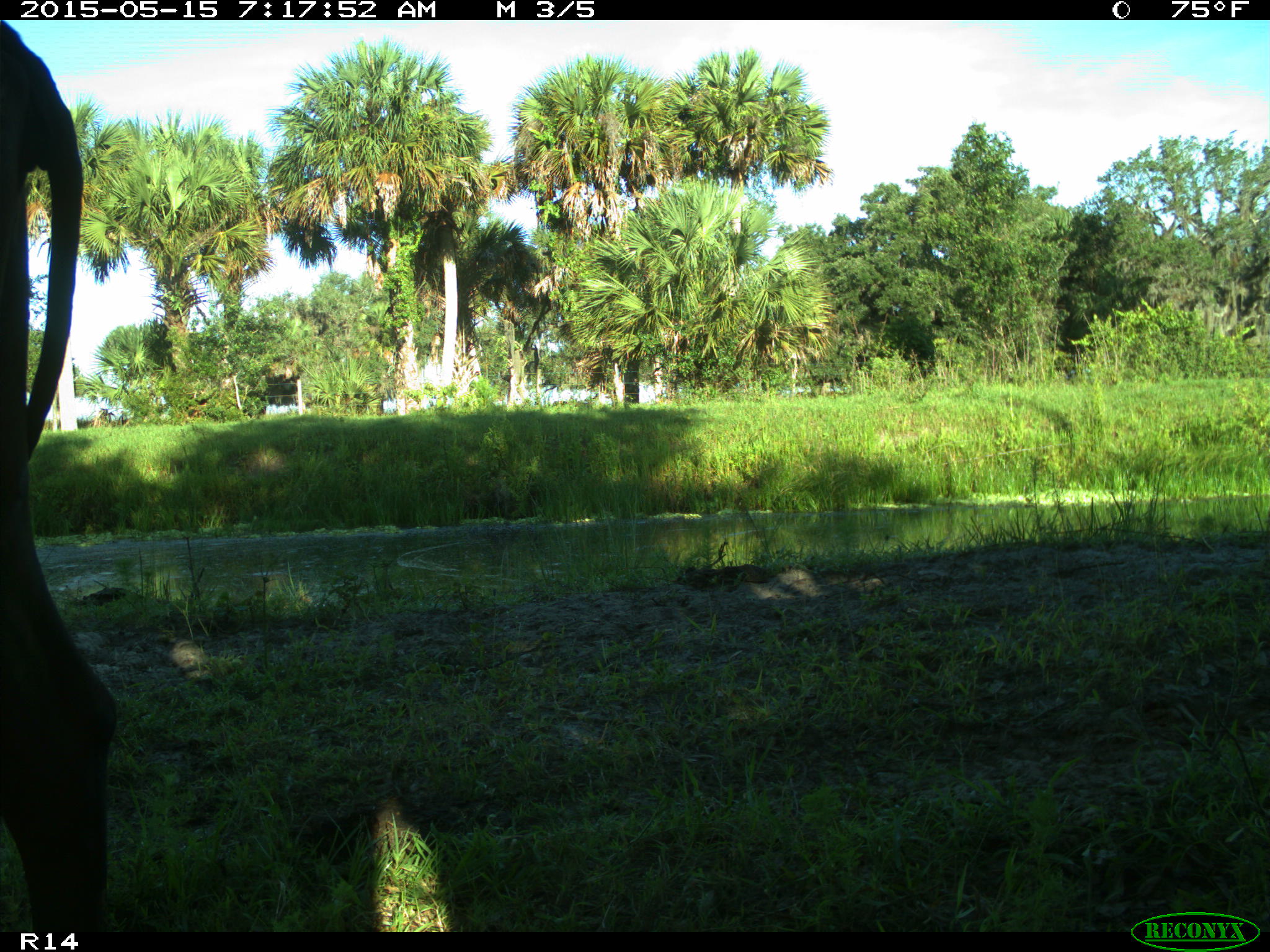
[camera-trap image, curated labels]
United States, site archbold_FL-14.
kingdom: Animalia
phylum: Chordata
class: Mammalia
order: Artiodactyla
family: Bovidae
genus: Bos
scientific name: Bos taurus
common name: domestic cow